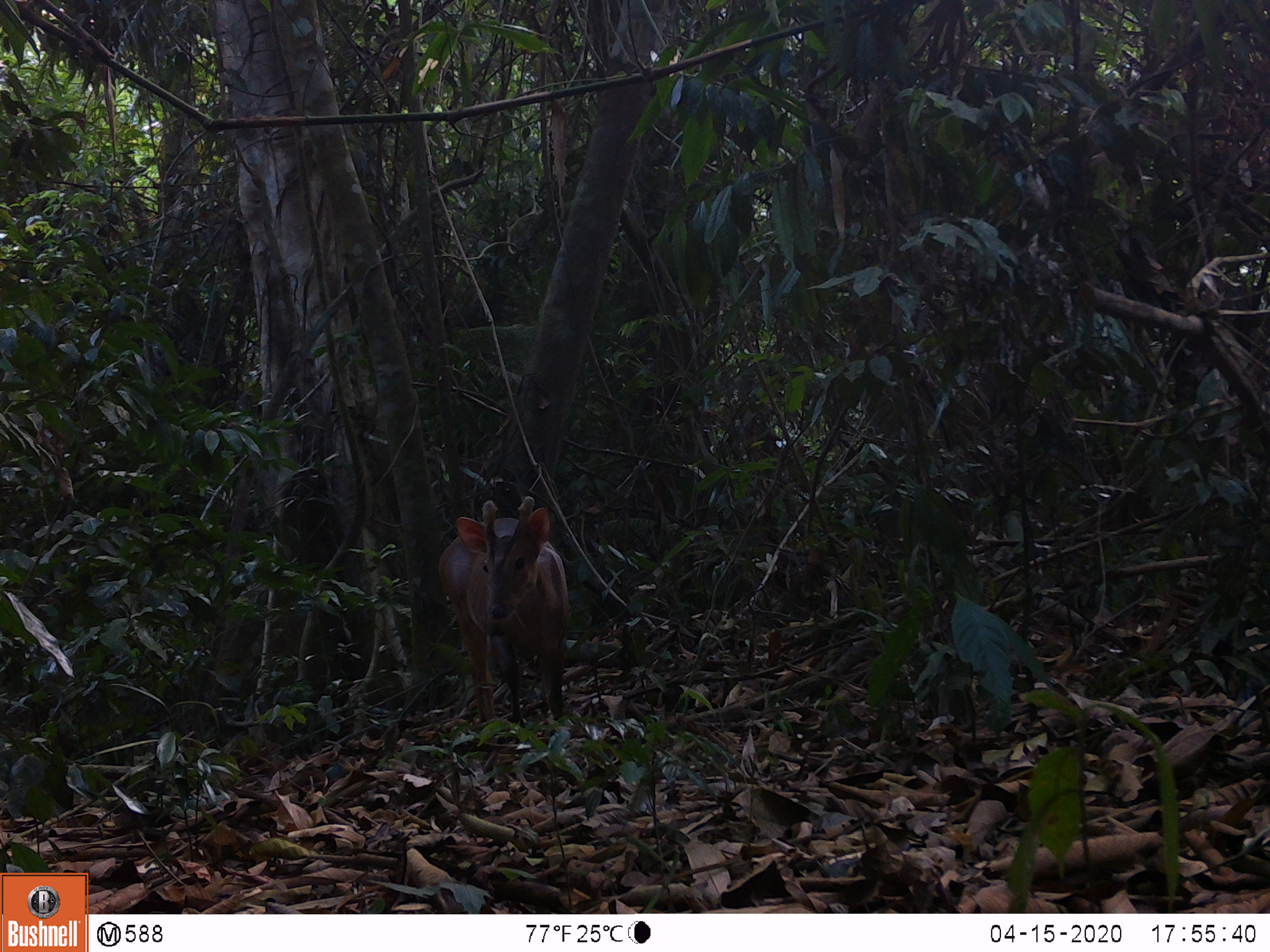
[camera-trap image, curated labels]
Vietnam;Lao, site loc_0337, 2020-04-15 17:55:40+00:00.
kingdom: Animalia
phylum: Chordata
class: Mammalia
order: Artiodactyla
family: Cervidae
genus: Muntiacus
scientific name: Muntiacus vuquangensis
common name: large-antlered muntjac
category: large antlered muntjac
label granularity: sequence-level